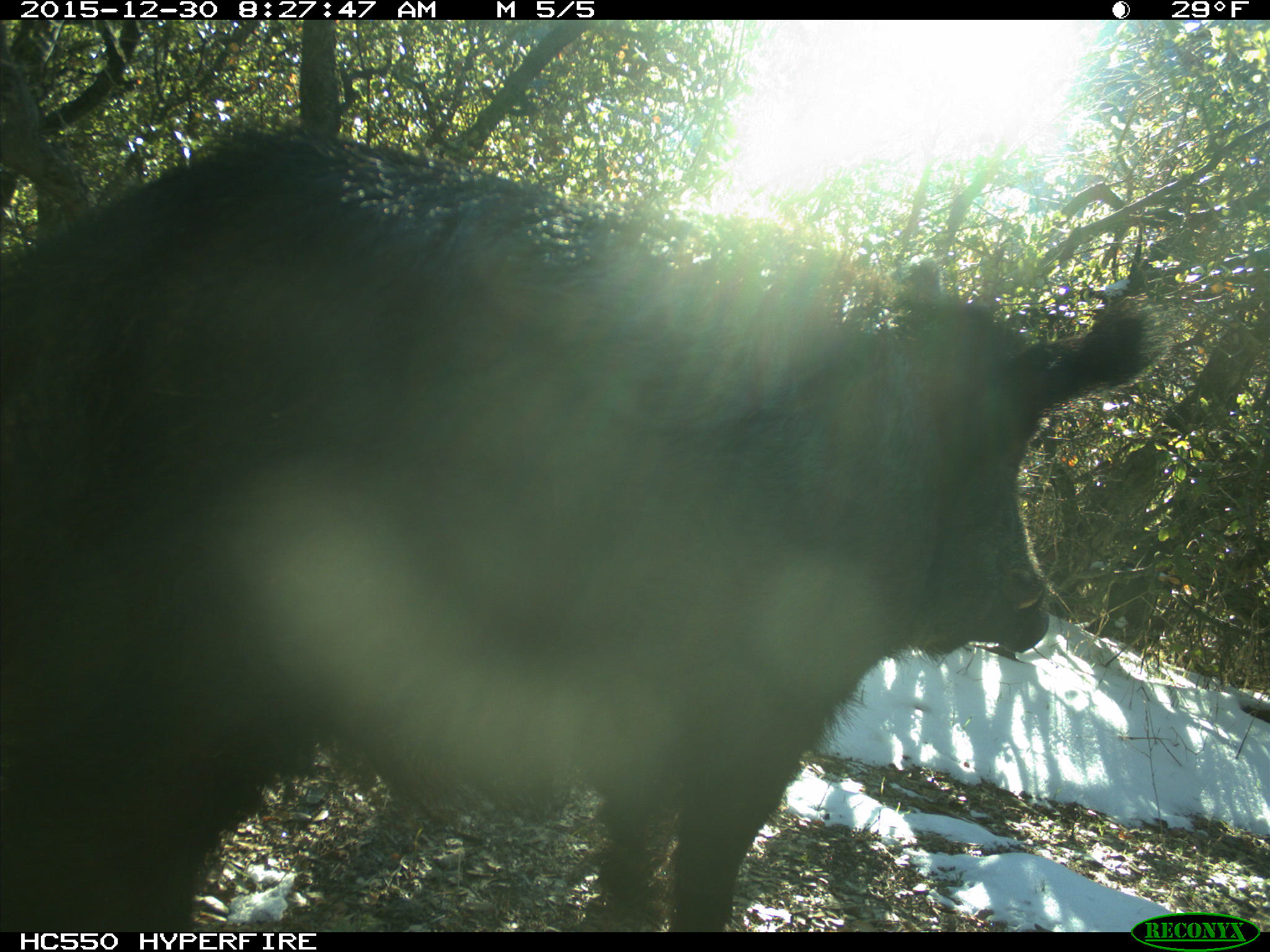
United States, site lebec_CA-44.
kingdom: Animalia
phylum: Chordata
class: Mammalia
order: Artiodactyla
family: Suidae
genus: Sus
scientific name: Sus scrofa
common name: wild boar